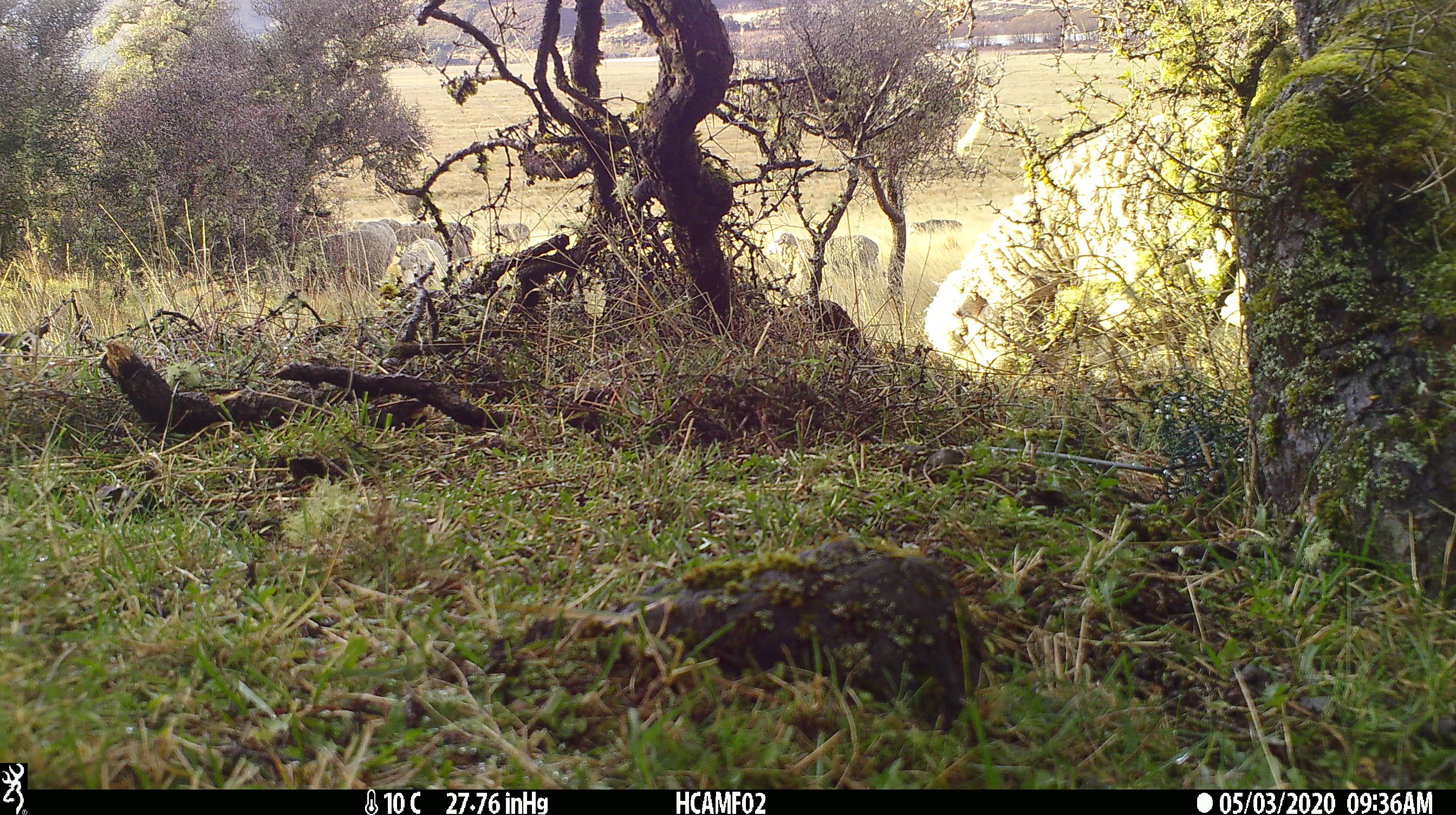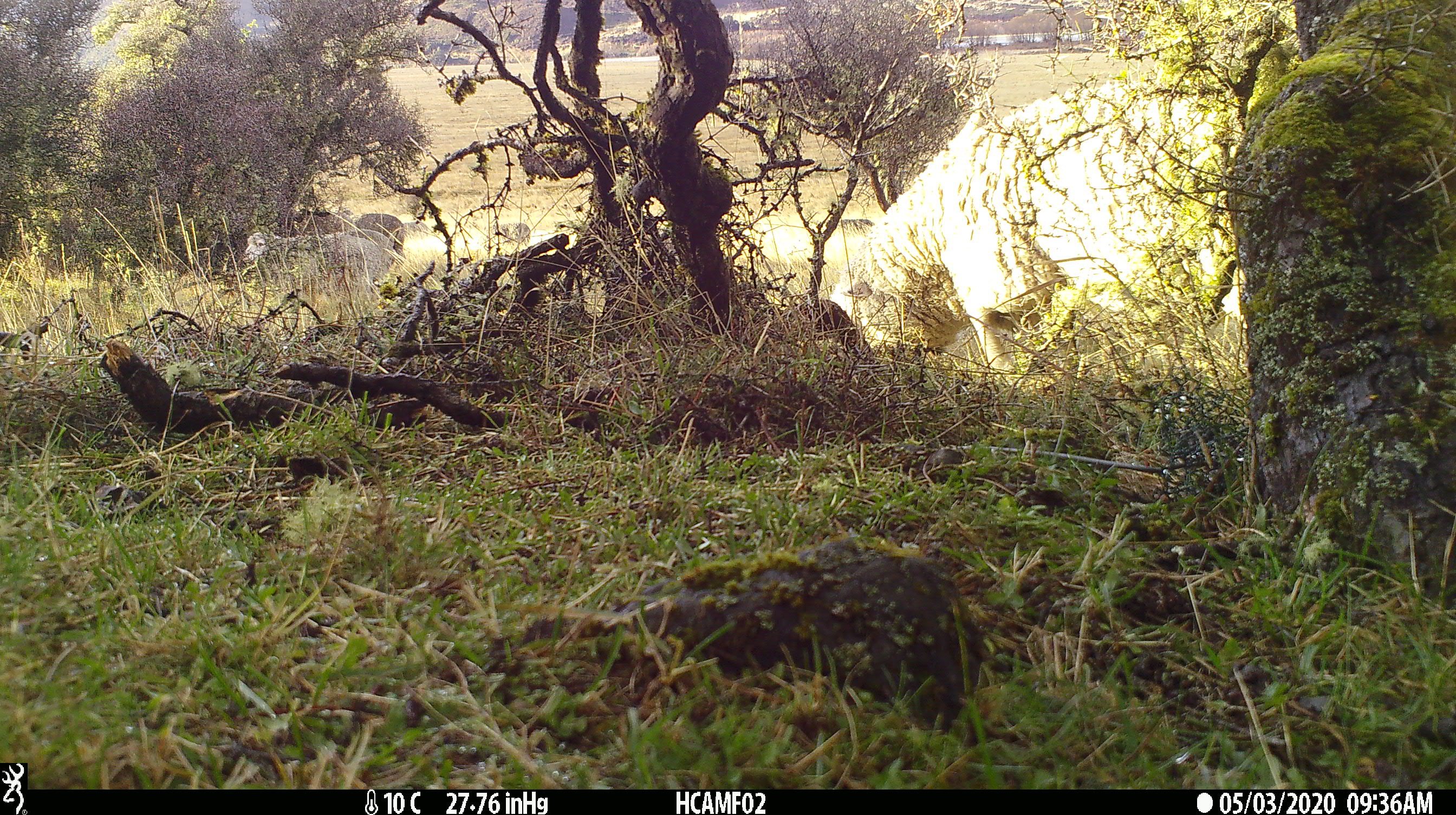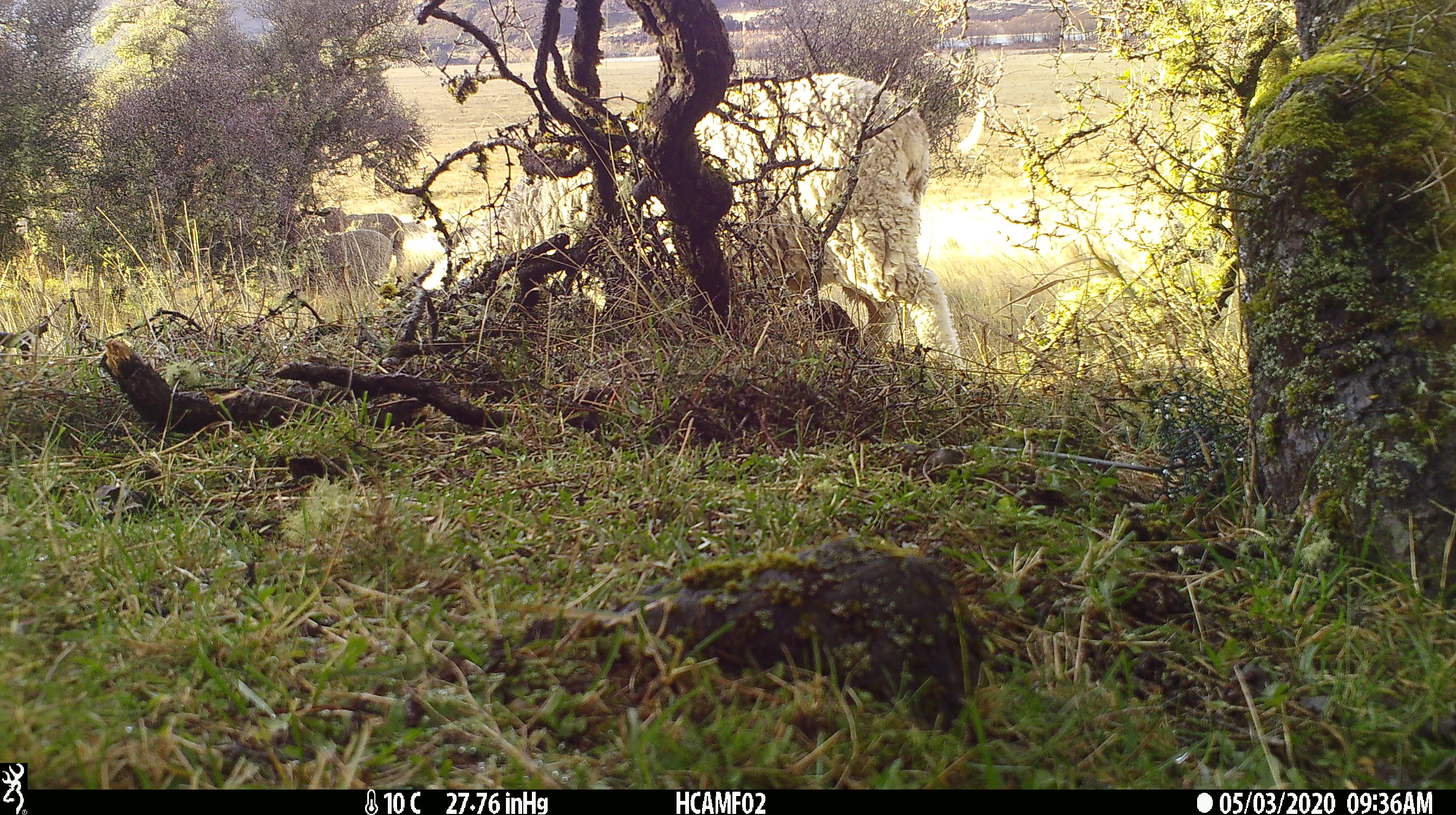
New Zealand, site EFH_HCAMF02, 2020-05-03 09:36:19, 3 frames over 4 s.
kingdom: Animalia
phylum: Chordata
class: Mammalia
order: Artiodactyla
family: Bovidae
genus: Ovis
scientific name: Ovis aries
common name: domestic sheep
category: sheep